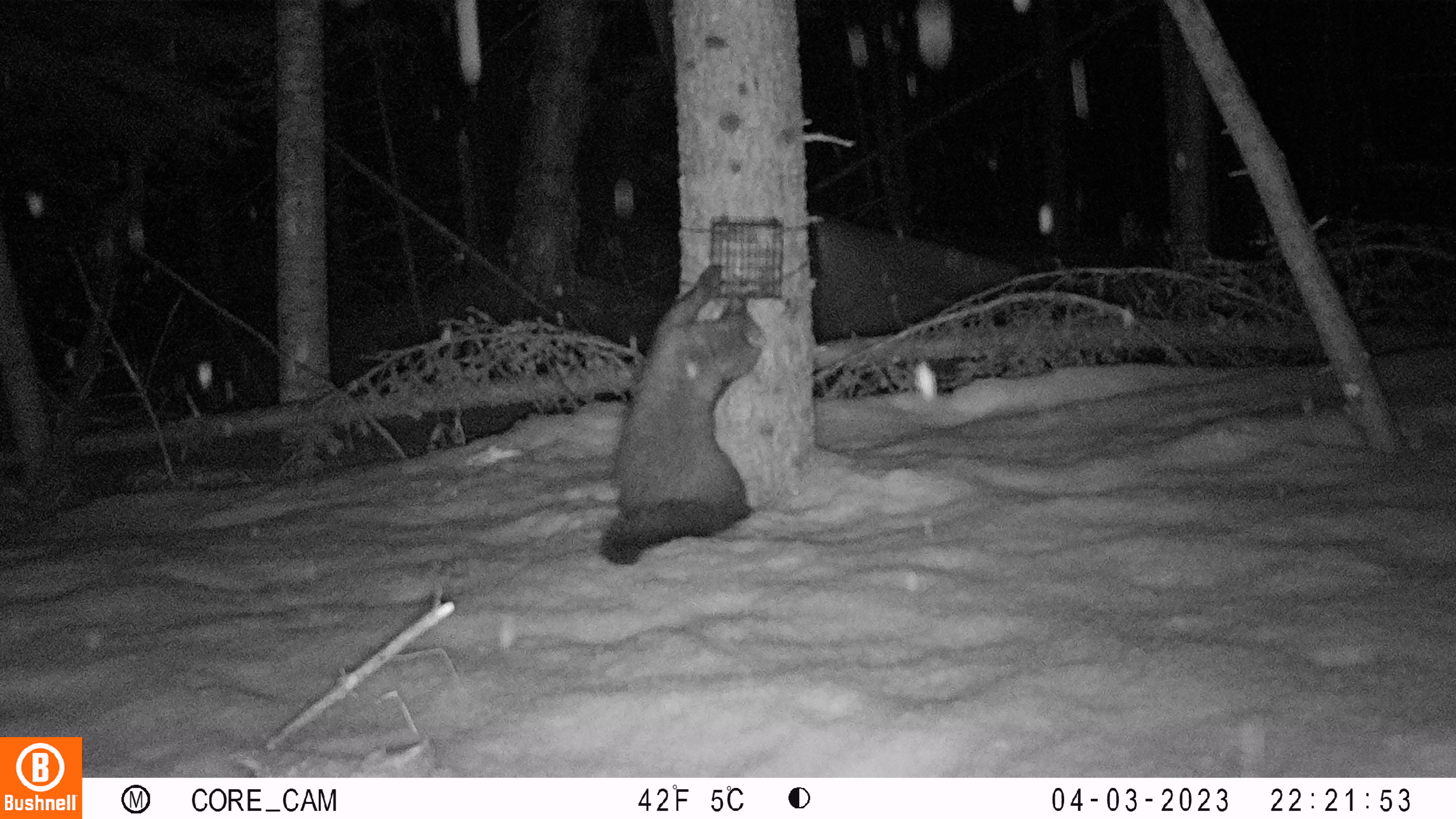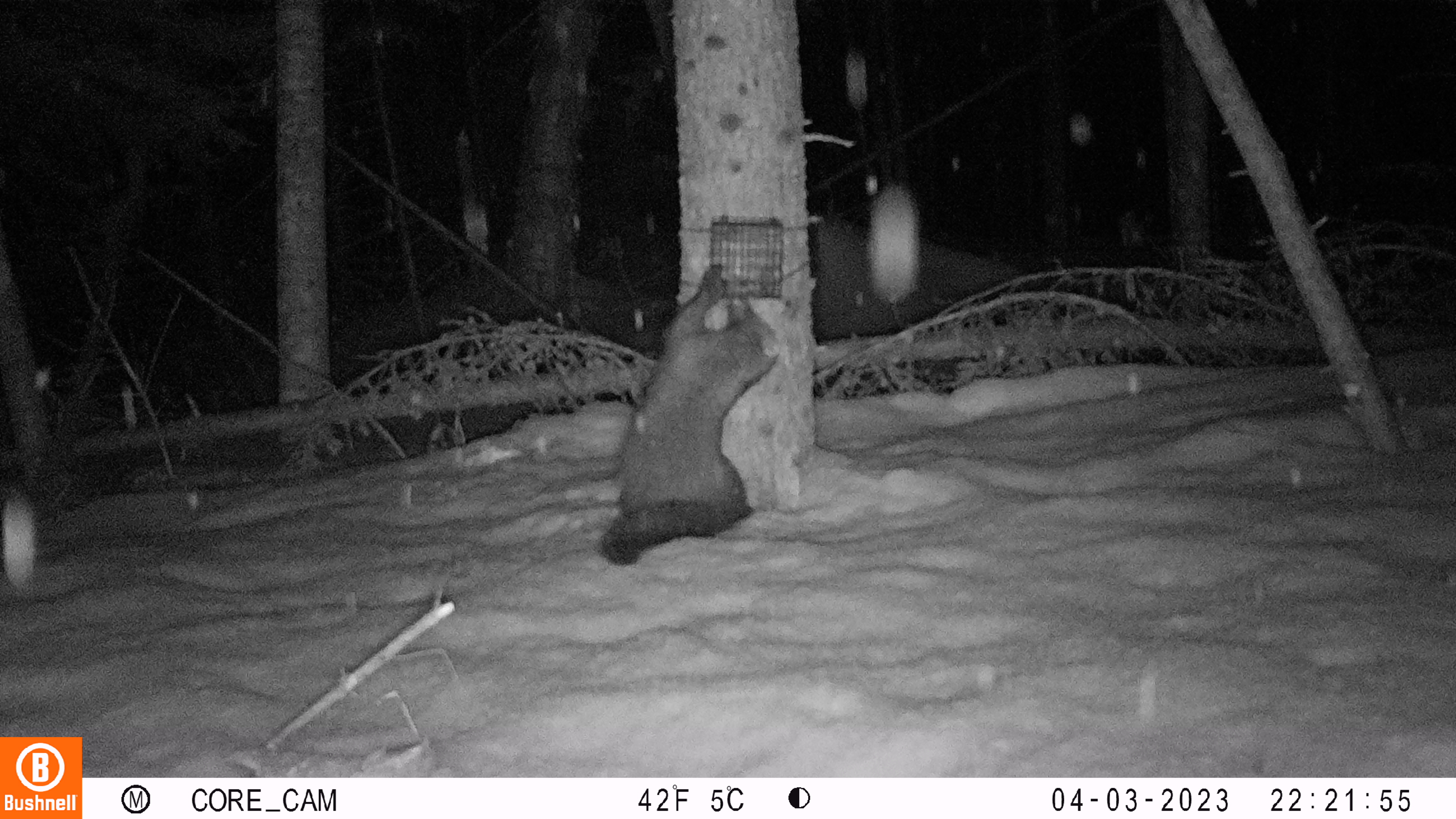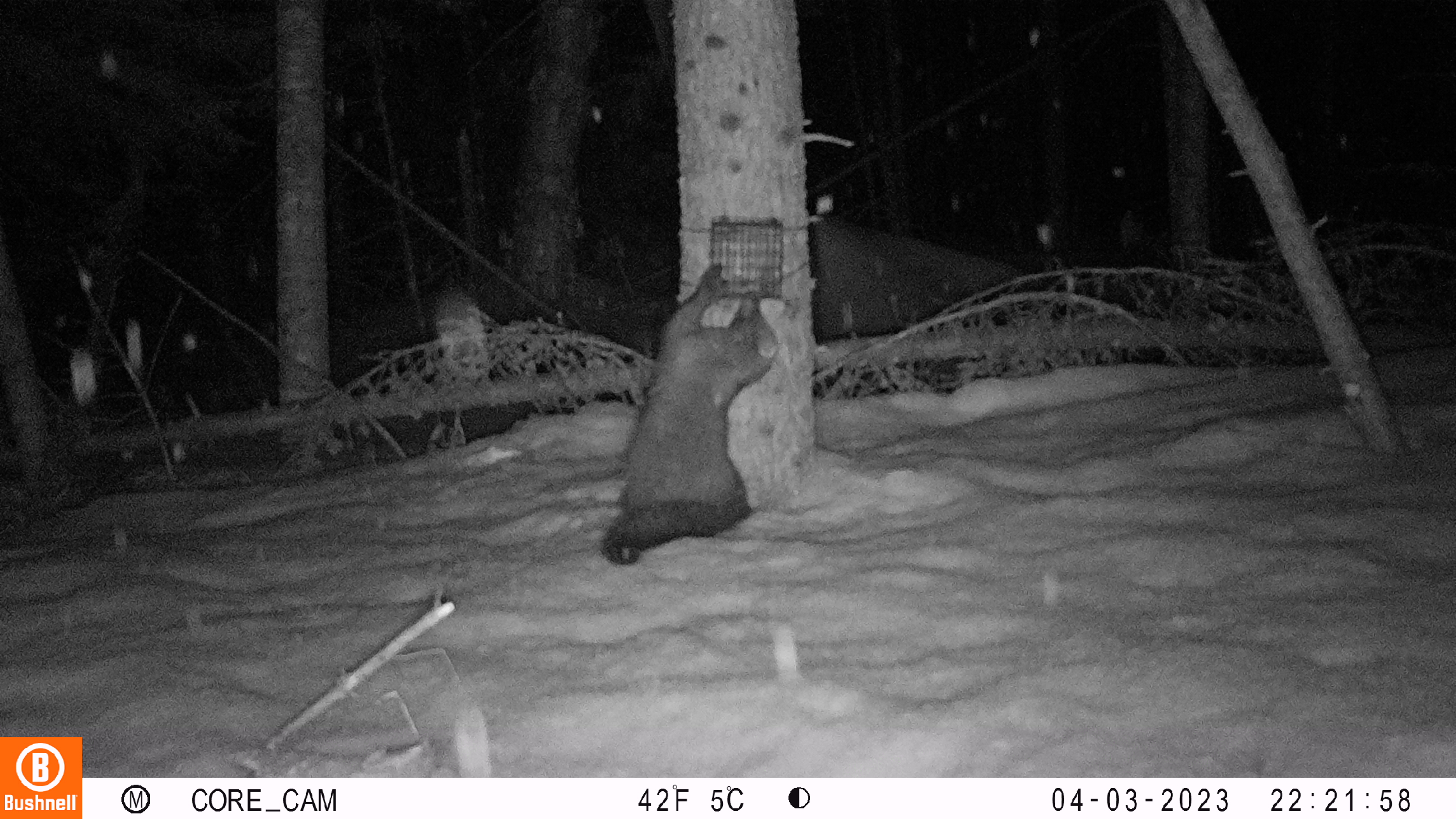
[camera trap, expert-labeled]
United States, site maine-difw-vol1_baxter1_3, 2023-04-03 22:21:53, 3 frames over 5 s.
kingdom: Animalia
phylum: Chordata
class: Mammalia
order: Carnivora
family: Mustelidae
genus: Pekania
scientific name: Pekania pennanti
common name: fisher